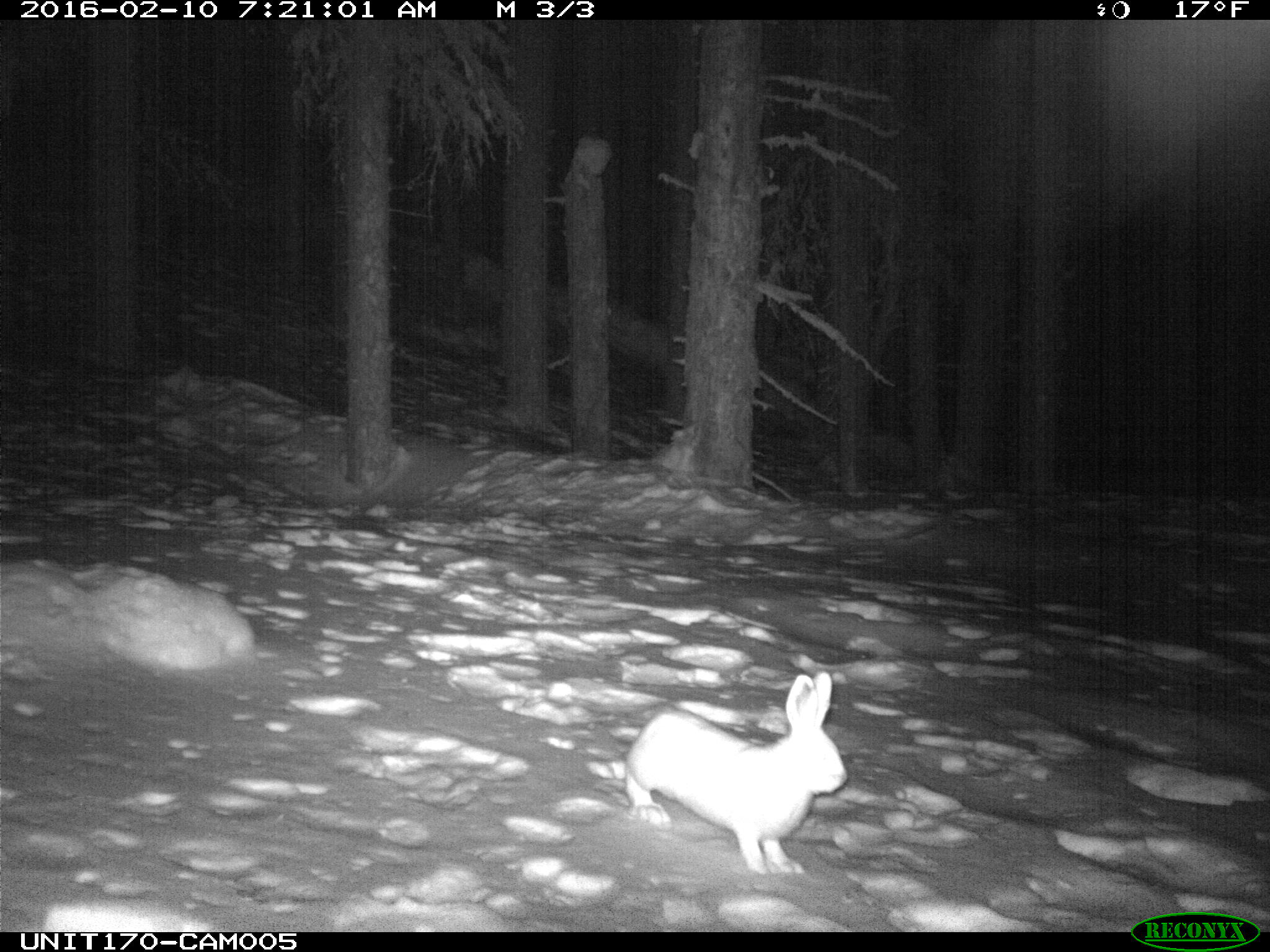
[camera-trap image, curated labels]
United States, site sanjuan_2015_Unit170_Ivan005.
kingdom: Animalia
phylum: Chordata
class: Mammalia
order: Lagomorpha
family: Leporidae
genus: Lepus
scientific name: Lepus americanus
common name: snowshoe hare